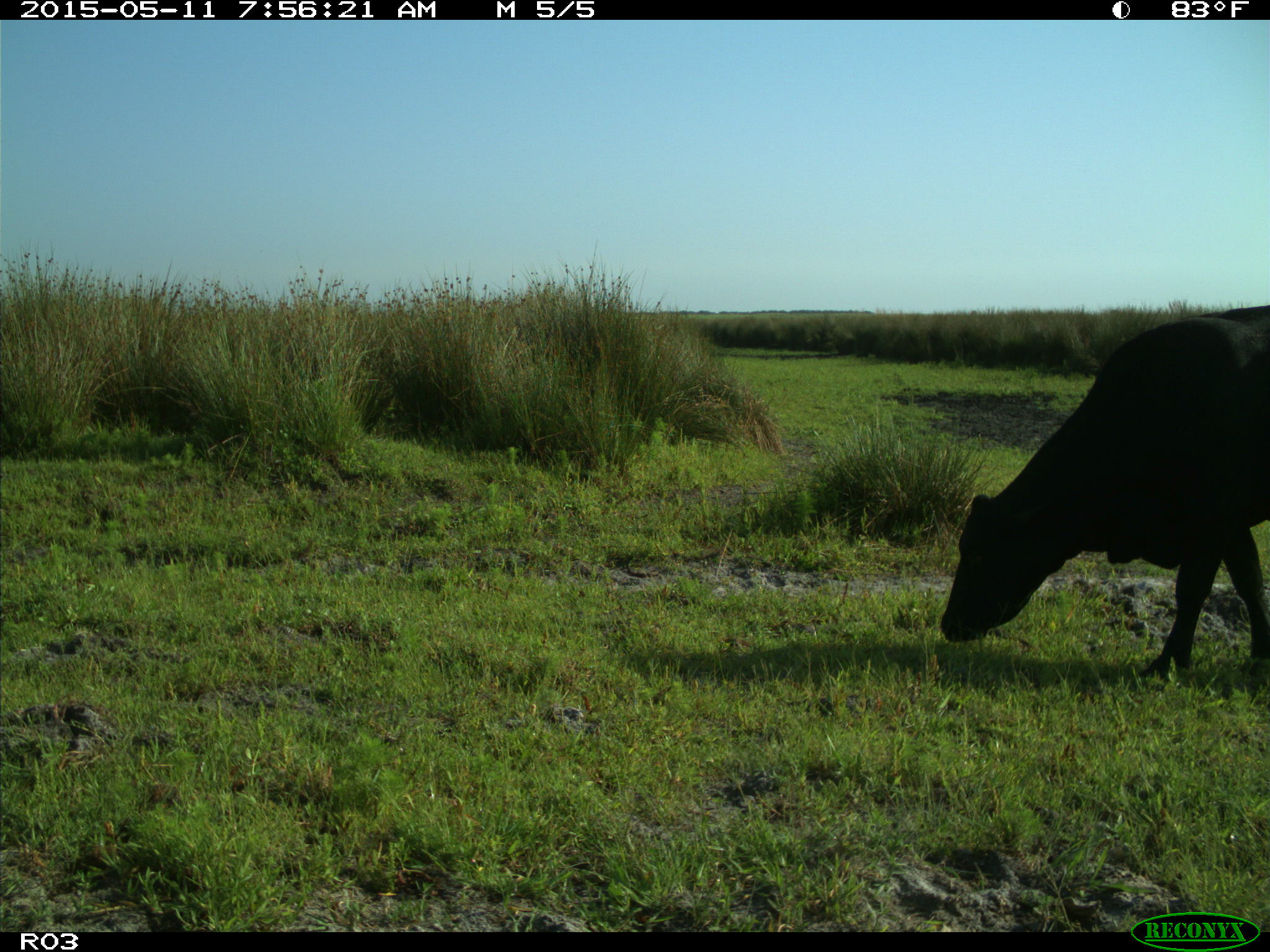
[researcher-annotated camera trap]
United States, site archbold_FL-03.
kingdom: Animalia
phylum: Chordata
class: Mammalia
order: Artiodactyla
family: Bovidae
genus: Bos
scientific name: Bos taurus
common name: domestic cow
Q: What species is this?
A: Bos taurus (domestic cow).